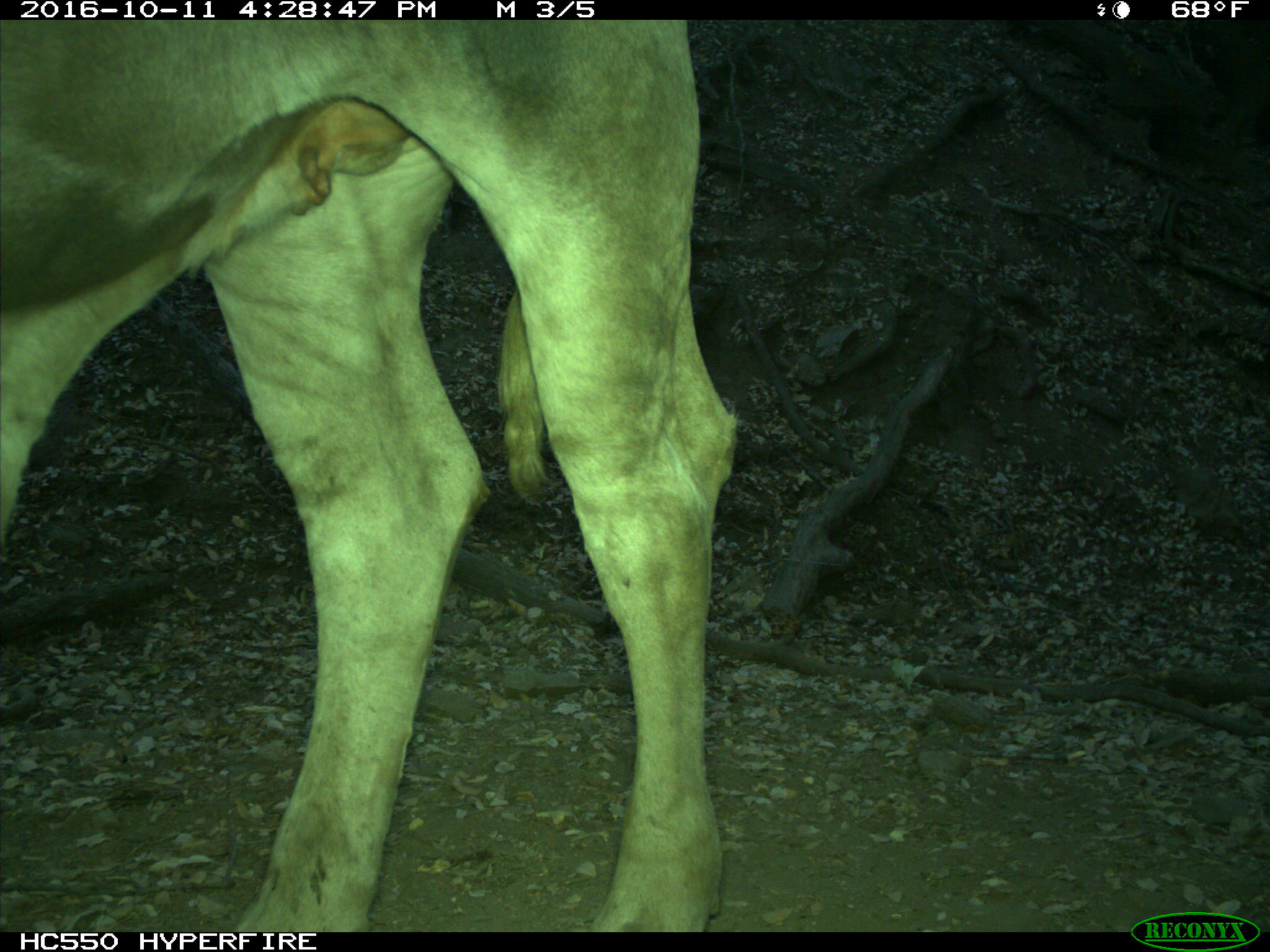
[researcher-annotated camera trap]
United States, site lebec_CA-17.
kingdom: Animalia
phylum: Chordata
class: Mammalia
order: Artiodactyla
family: Bovidae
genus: Bos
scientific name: Bos taurus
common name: domestic cow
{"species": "Bos taurus (domestic cow)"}